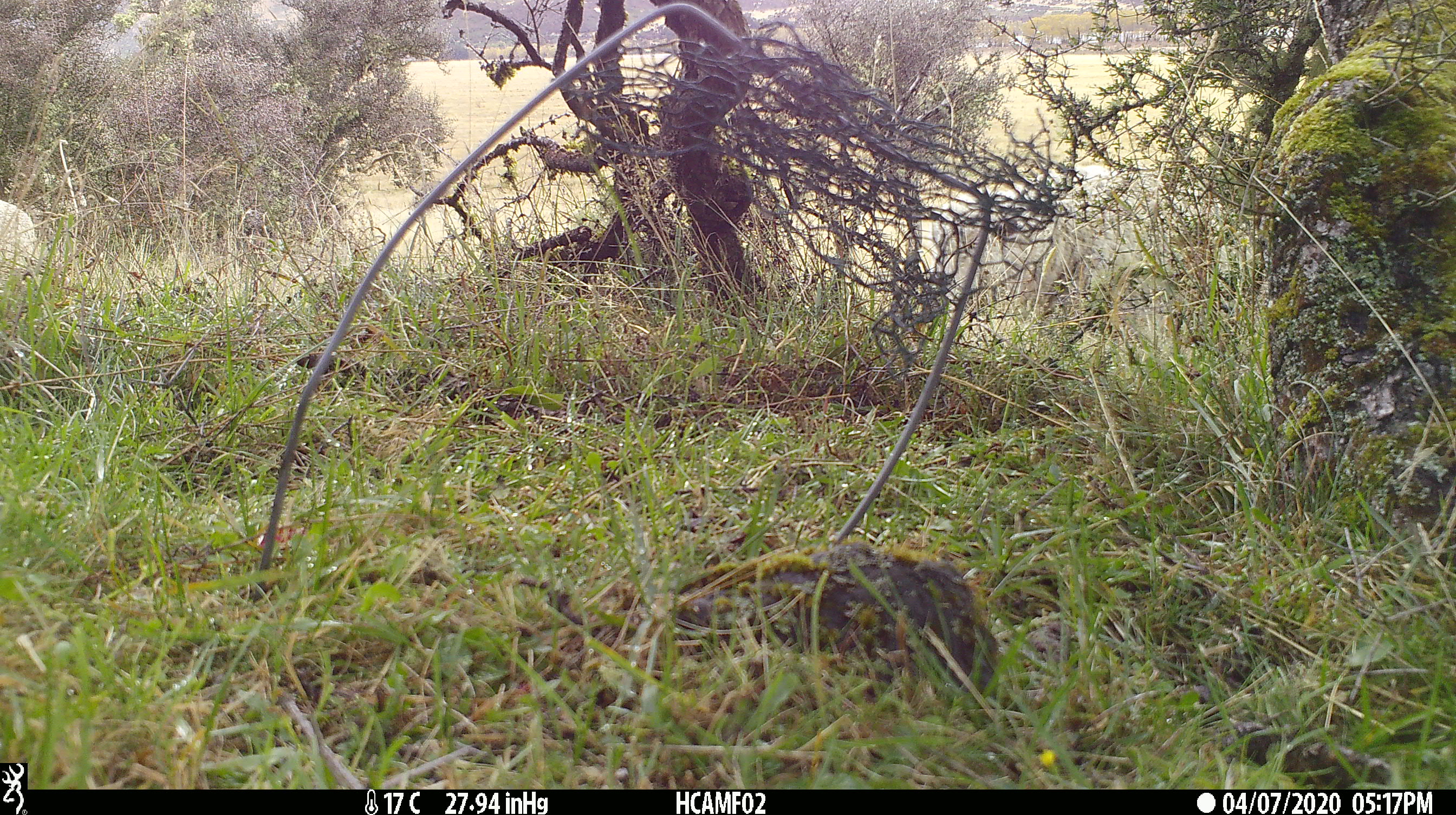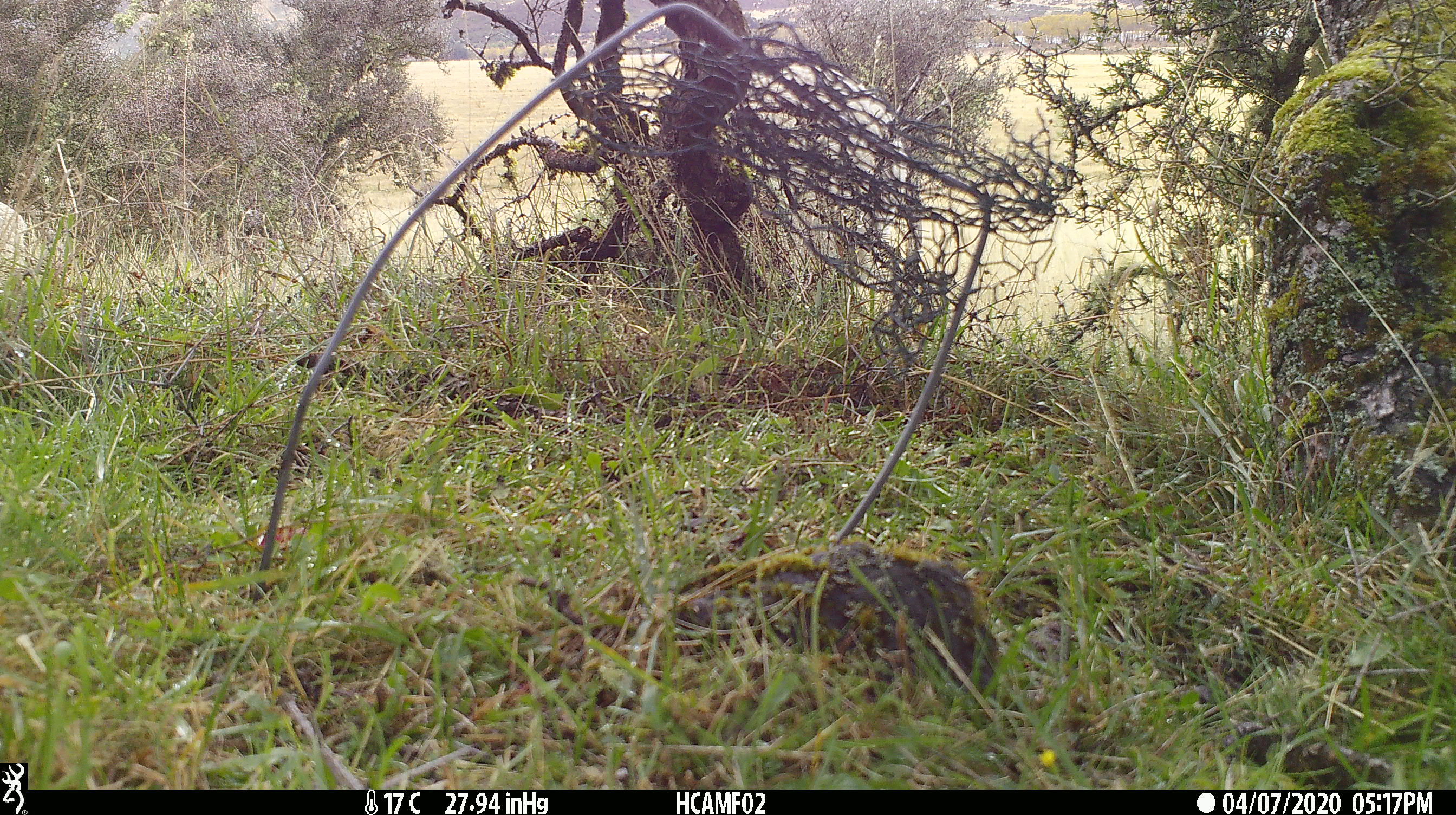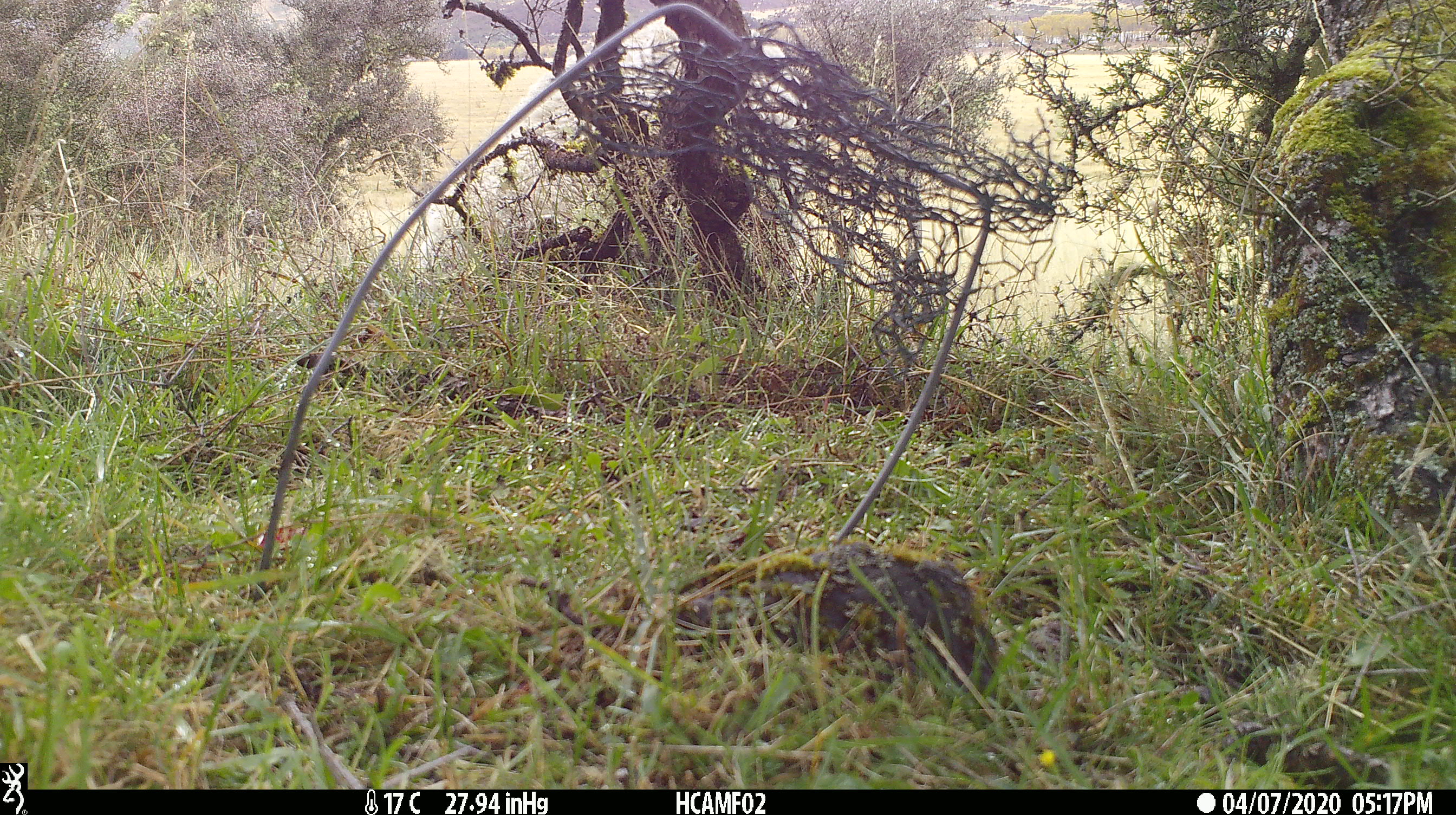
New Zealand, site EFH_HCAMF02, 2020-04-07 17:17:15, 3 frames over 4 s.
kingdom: Animalia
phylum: Chordata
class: Mammalia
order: Artiodactyla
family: Bovidae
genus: Ovis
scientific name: Ovis aries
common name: domestic sheep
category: sheep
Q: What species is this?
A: Sheep (domestic sheep) (Ovis aries).